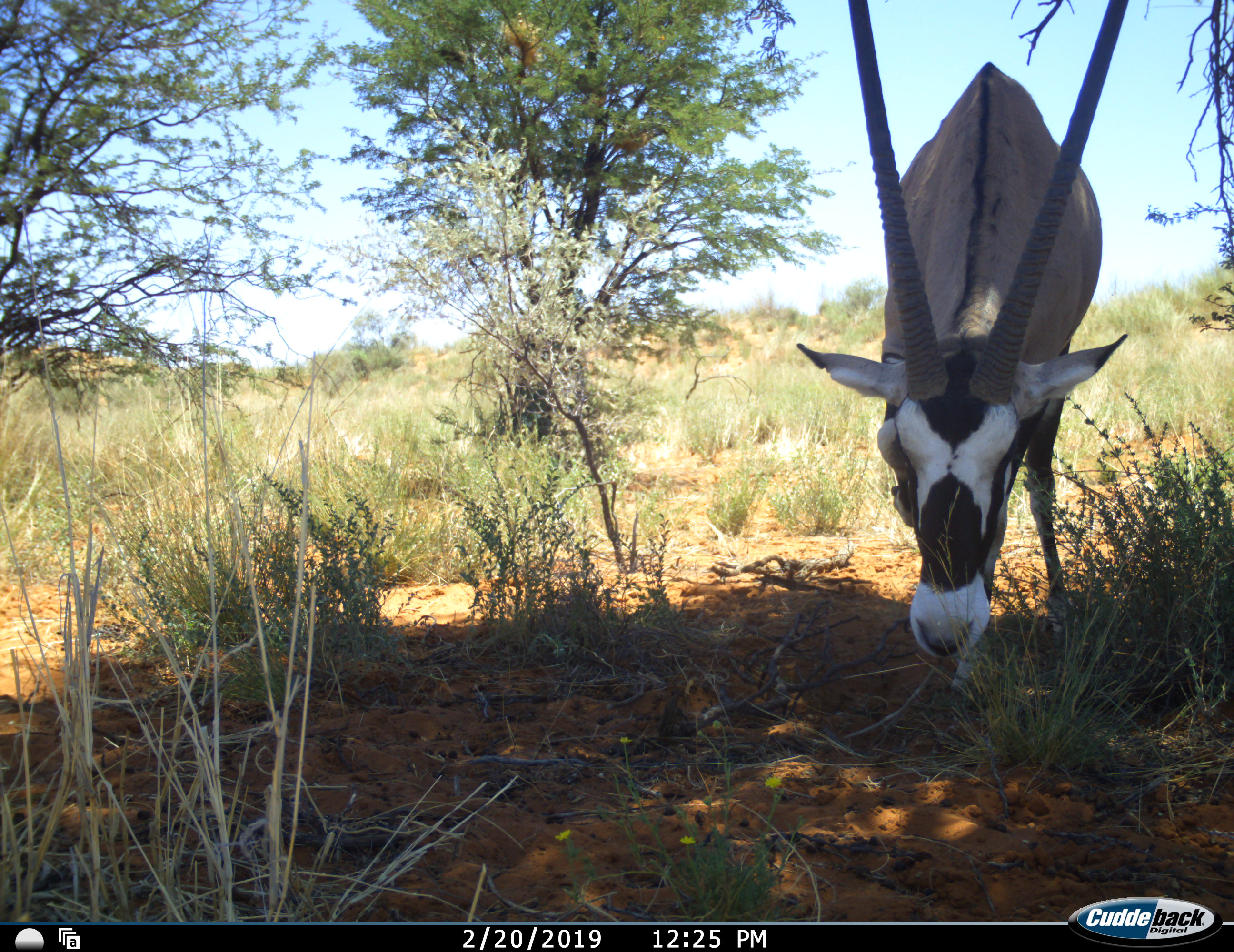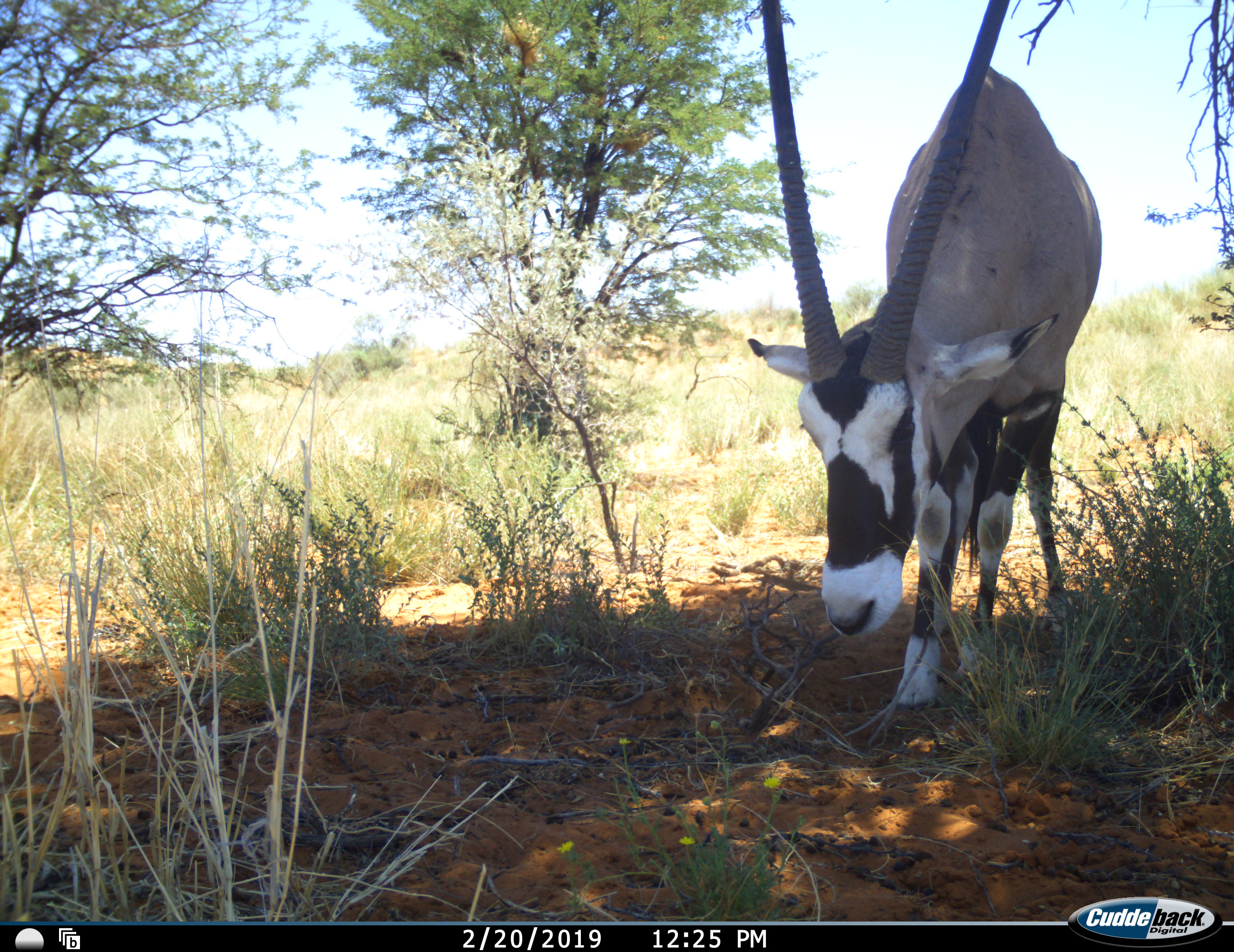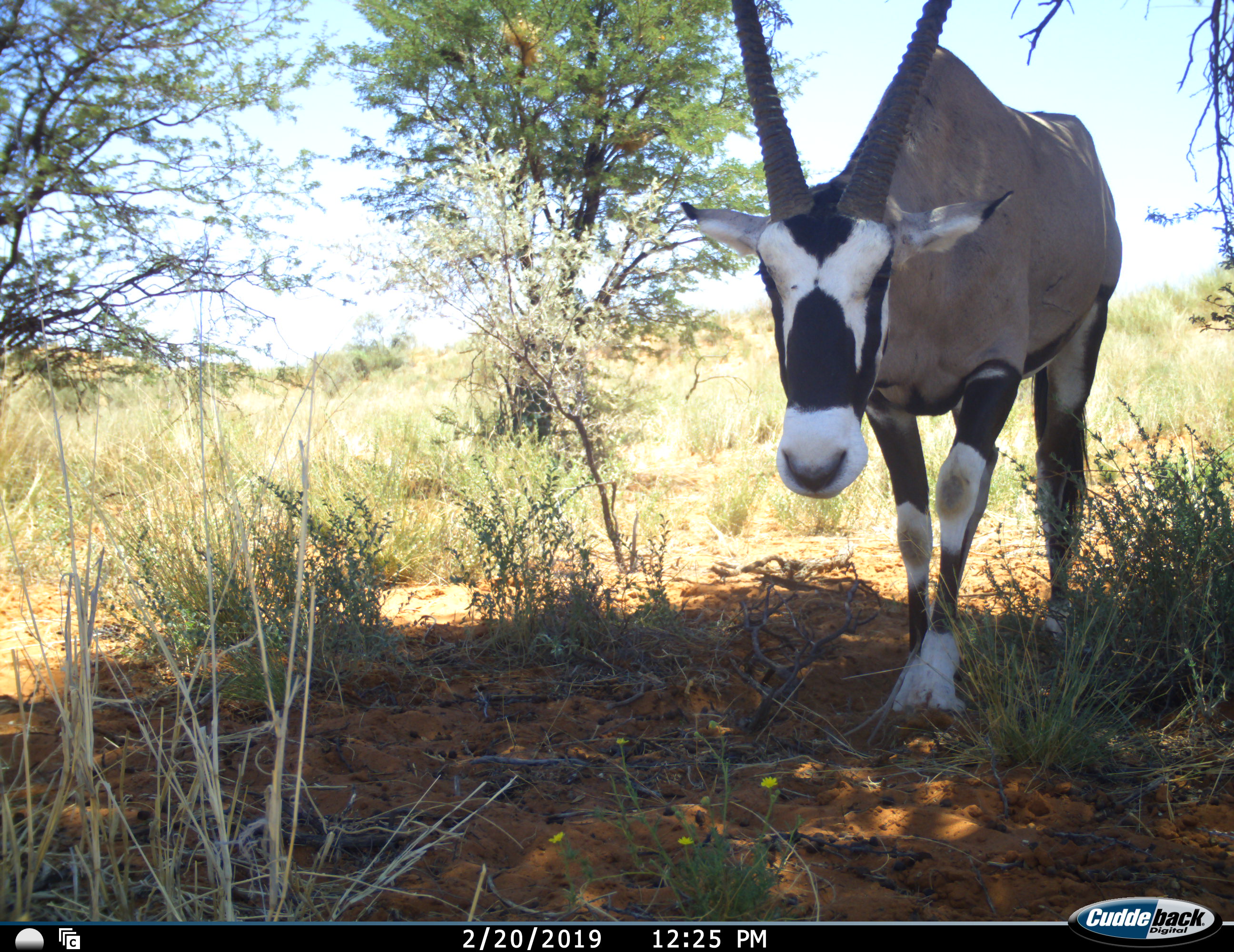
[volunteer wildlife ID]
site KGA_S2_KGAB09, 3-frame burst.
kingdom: Animalia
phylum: Chordata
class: Mammalia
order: Artiodactyla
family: Bovidae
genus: Oryx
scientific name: Oryx gazella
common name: gemsbok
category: oryx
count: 1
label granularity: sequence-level